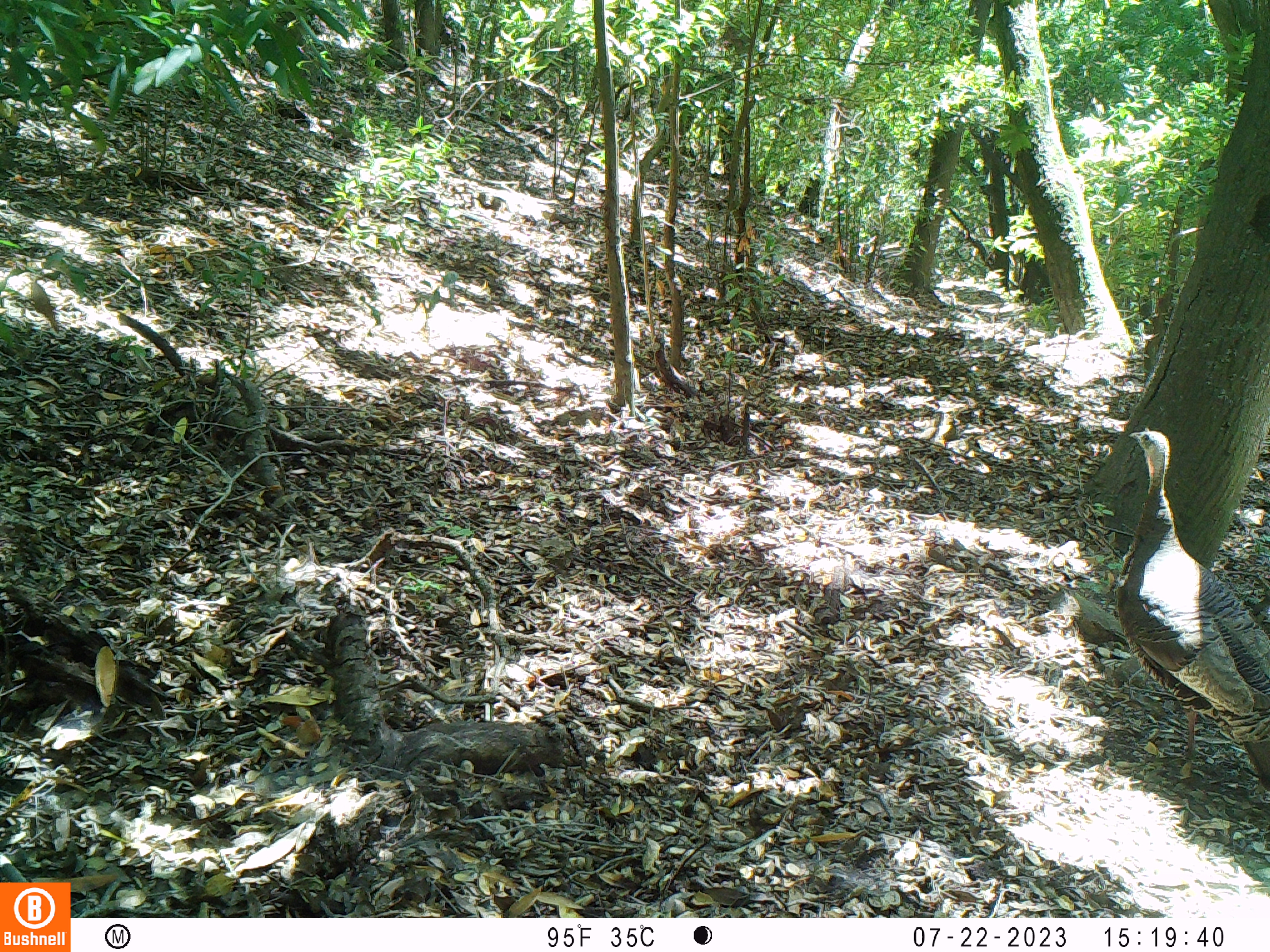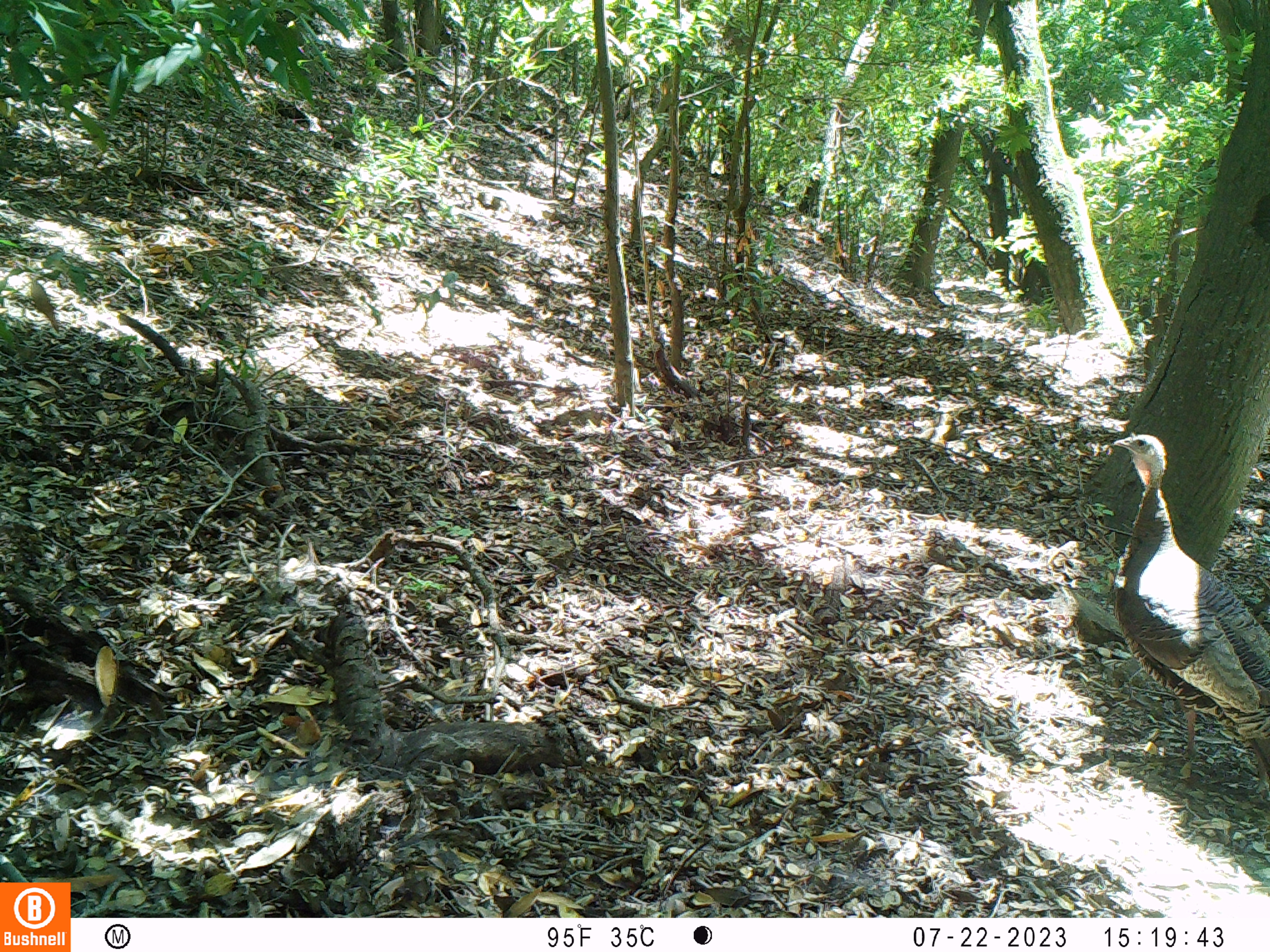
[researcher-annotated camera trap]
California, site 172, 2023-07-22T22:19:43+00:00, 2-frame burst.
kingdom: Animalia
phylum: Chordata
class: Aves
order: Galliformes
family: Phasianidae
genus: Meleagris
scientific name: Meleagris gallopavo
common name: turkey